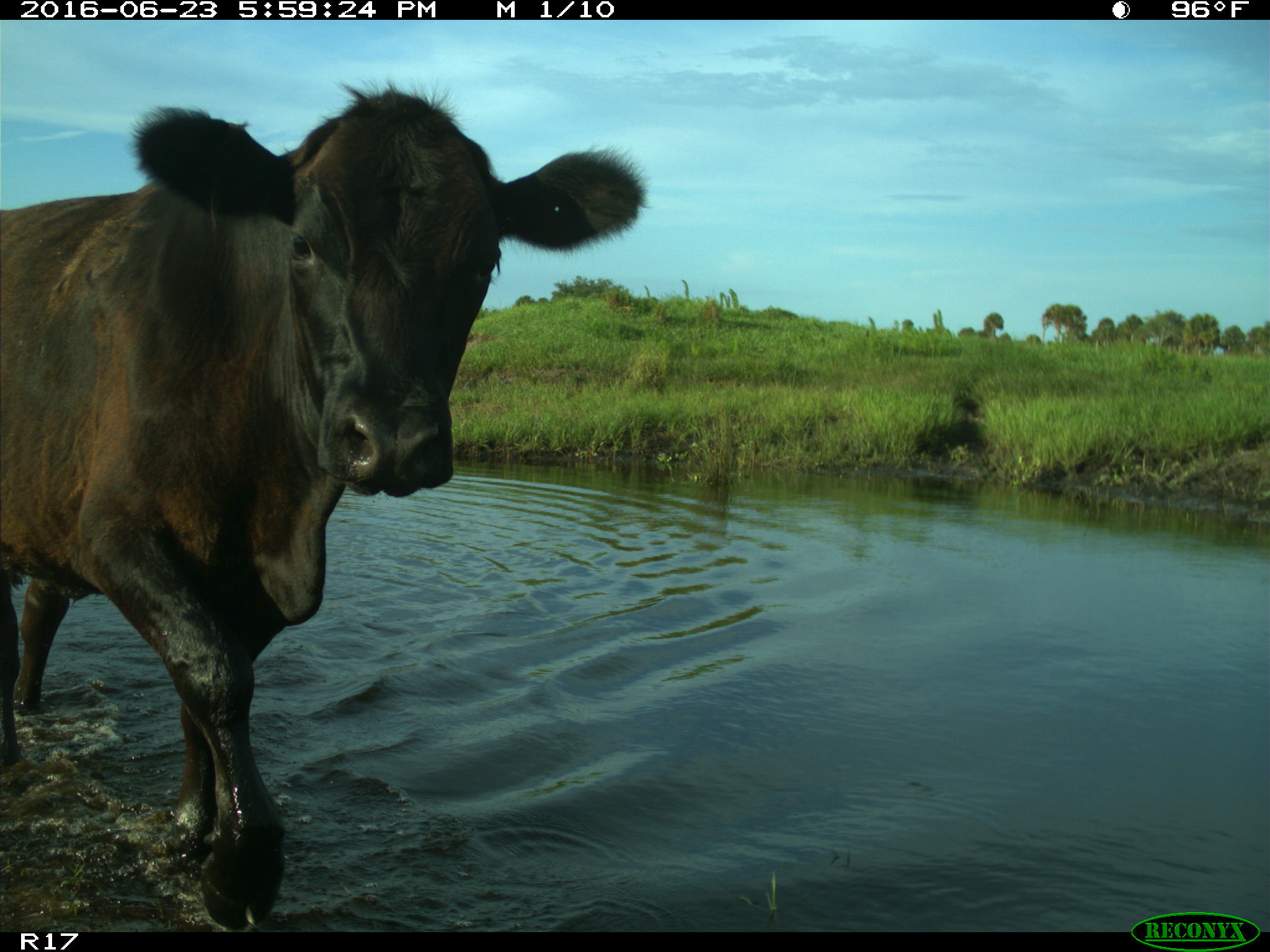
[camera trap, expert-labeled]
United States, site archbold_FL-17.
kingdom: Animalia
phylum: Chordata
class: Mammalia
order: Artiodactyla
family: Bovidae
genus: Bos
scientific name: Bos taurus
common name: domestic cow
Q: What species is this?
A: Bos taurus (domestic cow).